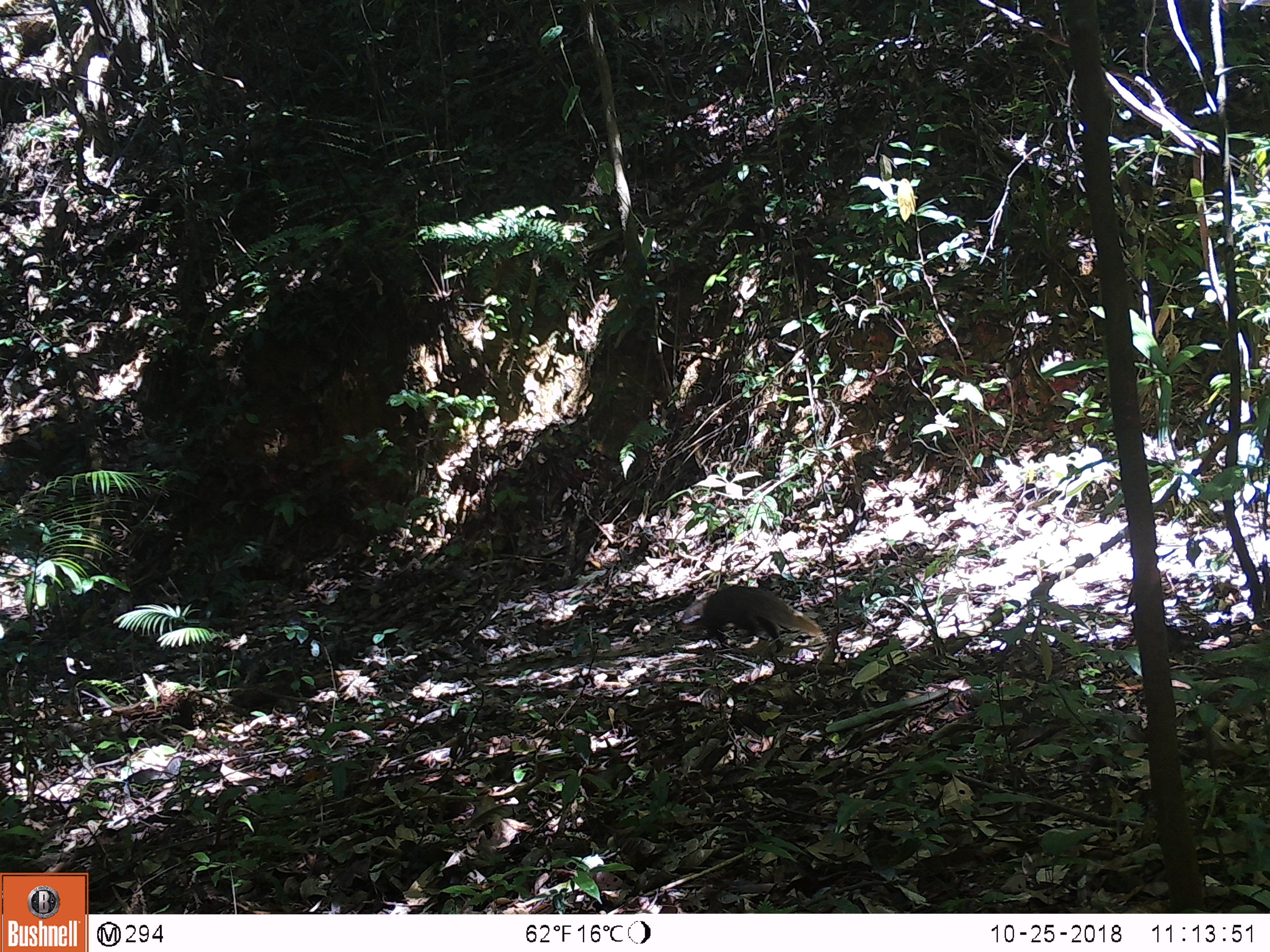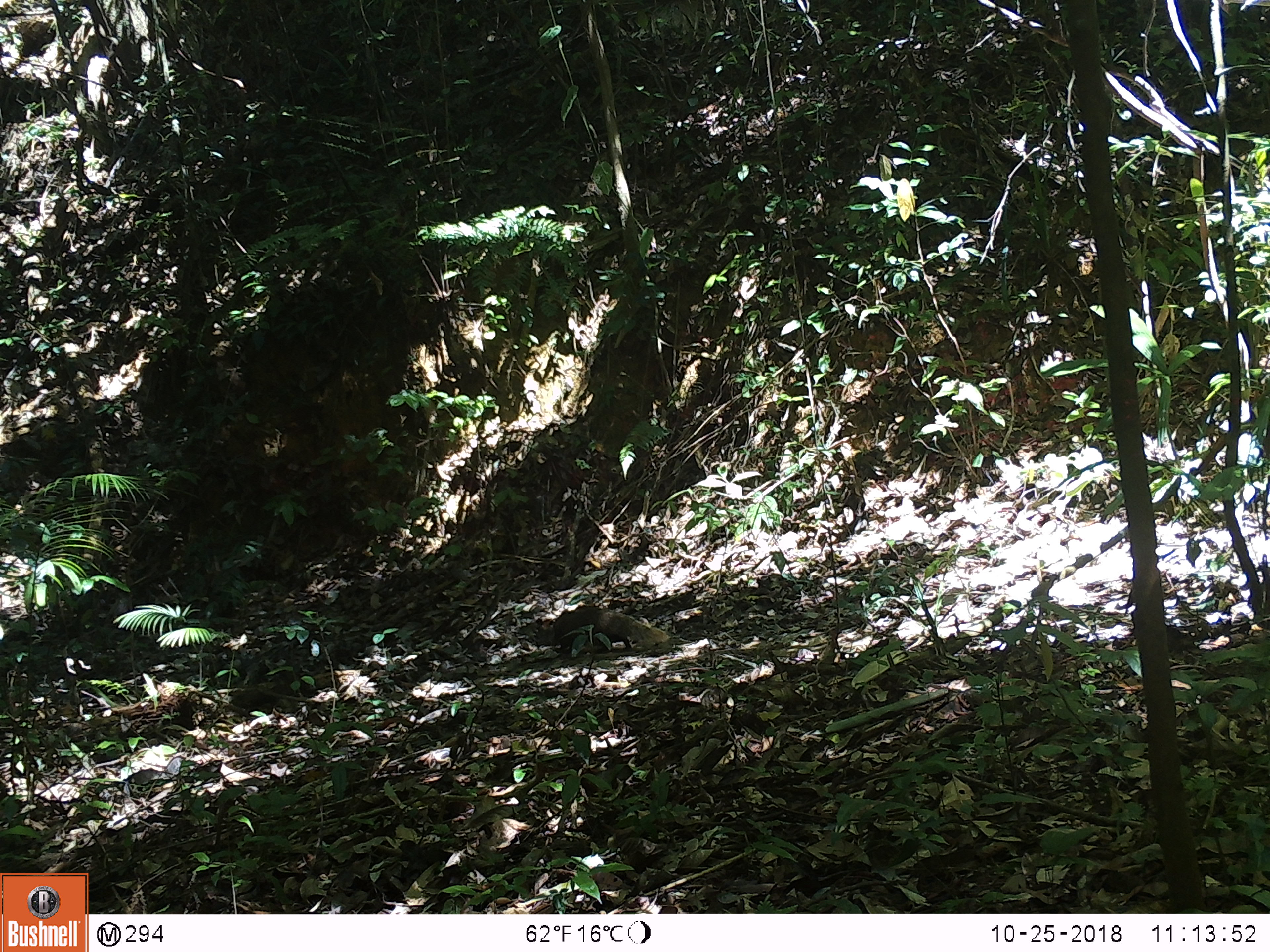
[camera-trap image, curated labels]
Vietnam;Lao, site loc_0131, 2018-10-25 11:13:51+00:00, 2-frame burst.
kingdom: Animalia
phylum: Chordata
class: Mammalia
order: Carnivora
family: Herpestidae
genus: Urva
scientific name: Urva urva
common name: crab-eating mongoose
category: crab eating mongoose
Crab eating mongoose (crab-eating mongoose) (Urva urva). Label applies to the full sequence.